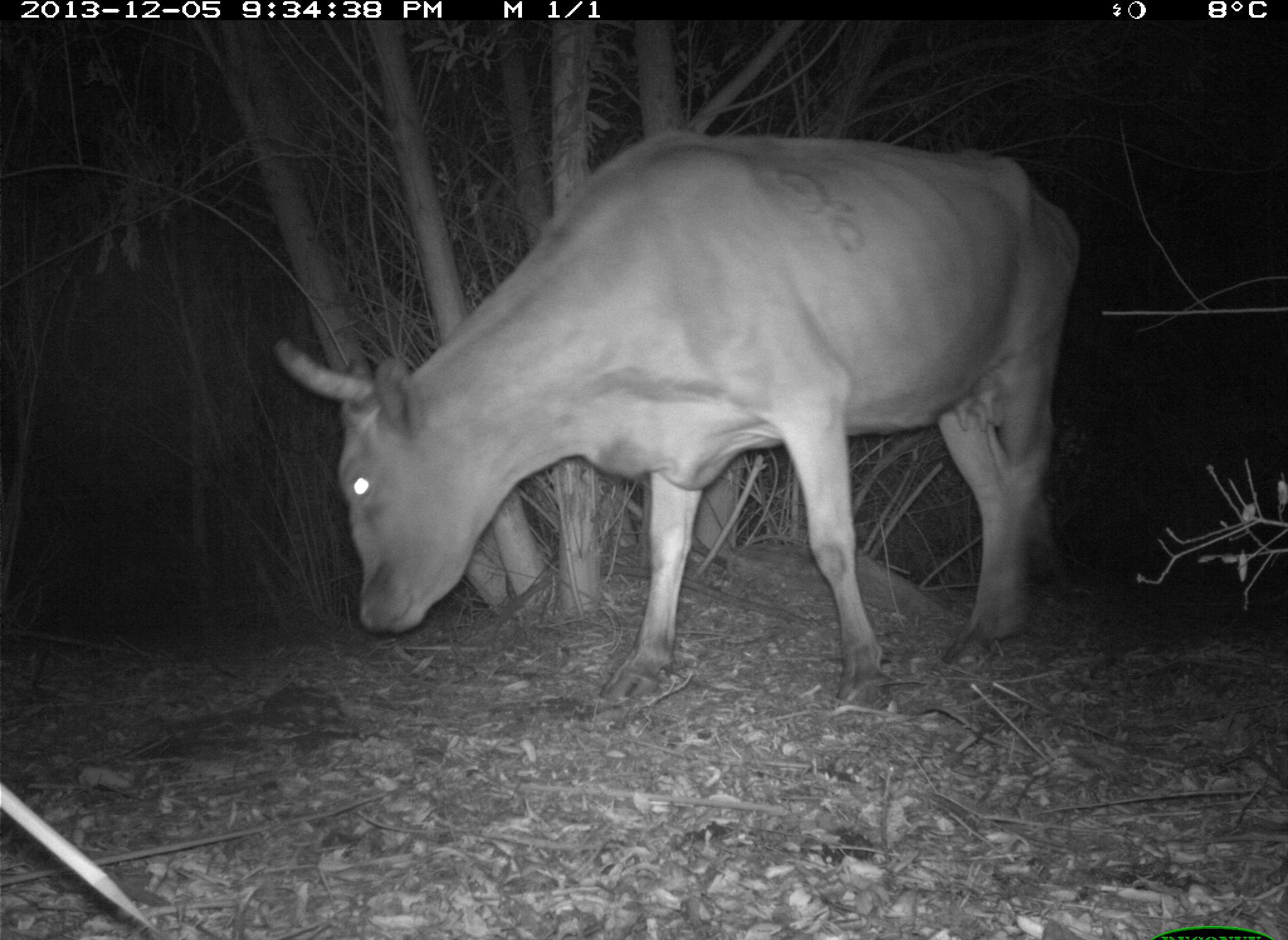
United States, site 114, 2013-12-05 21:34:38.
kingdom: Animalia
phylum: Chordata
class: Mammalia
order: Artiodactyla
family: Bovidae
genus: Bos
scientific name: Bos taurus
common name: cow